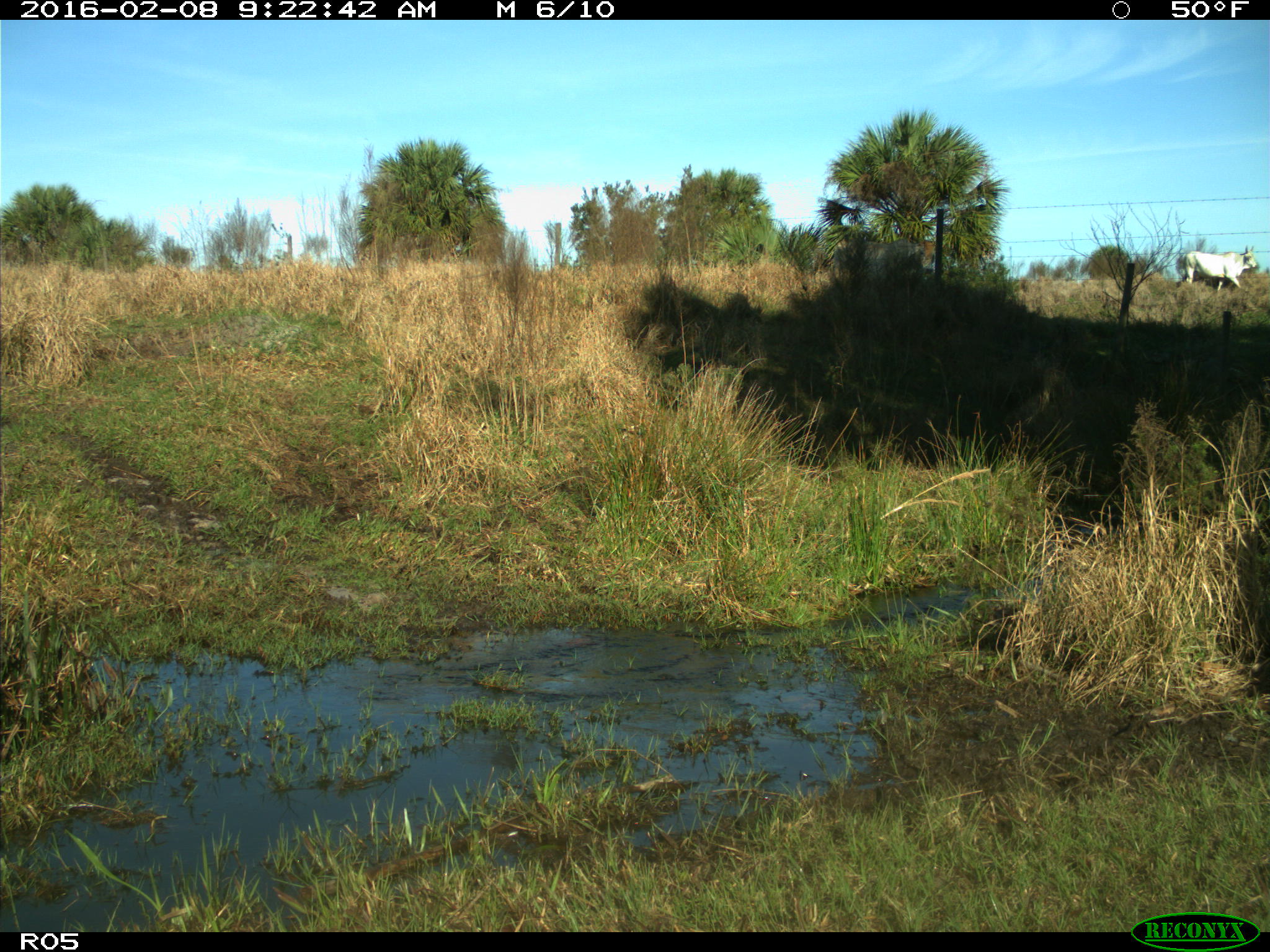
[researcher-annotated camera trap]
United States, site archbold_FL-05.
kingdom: Animalia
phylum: Chordata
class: Mammalia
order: Artiodactyla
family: Bovidae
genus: Bos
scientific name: Bos taurus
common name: domestic cow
Bos taurus (domestic cow).